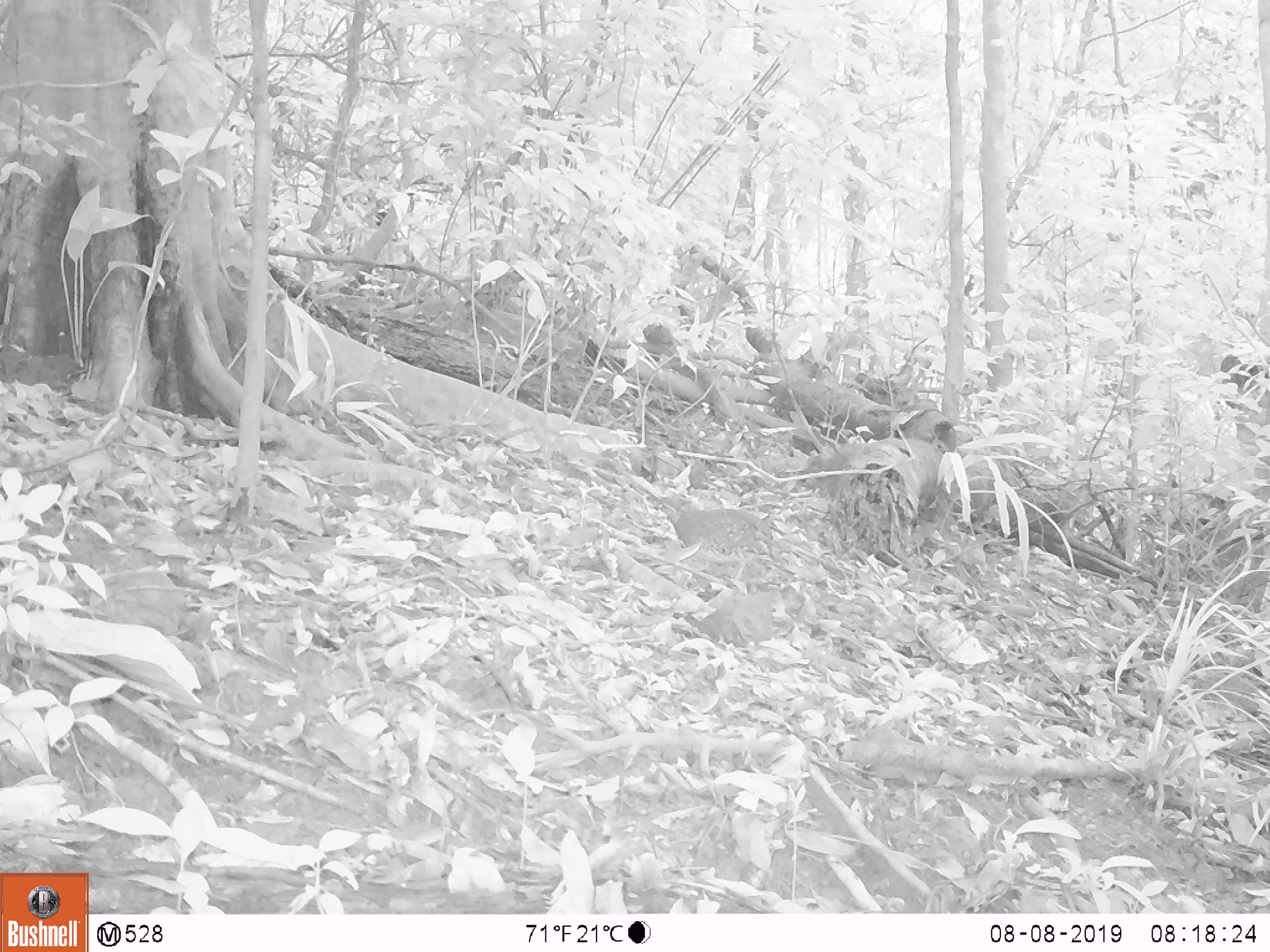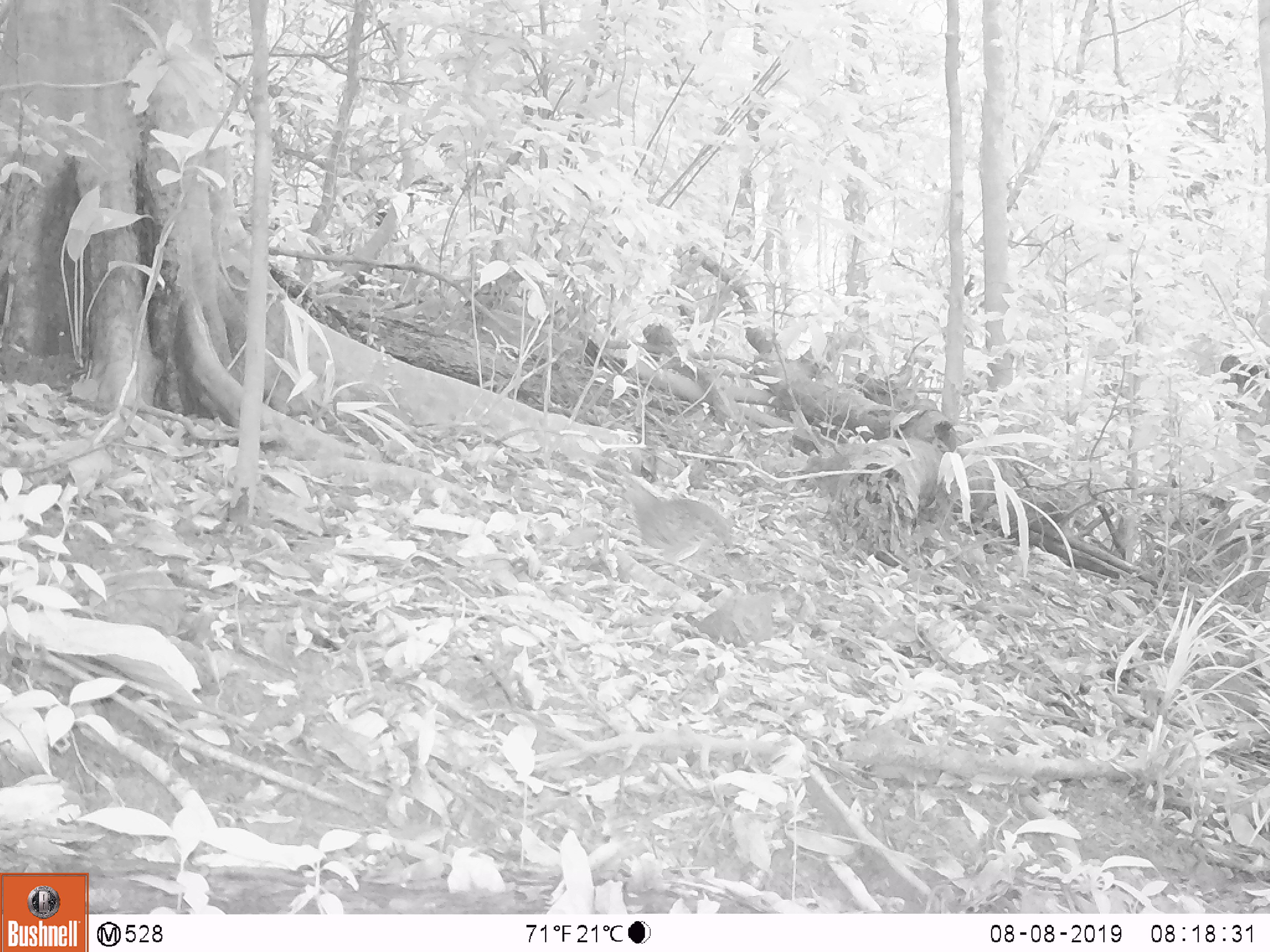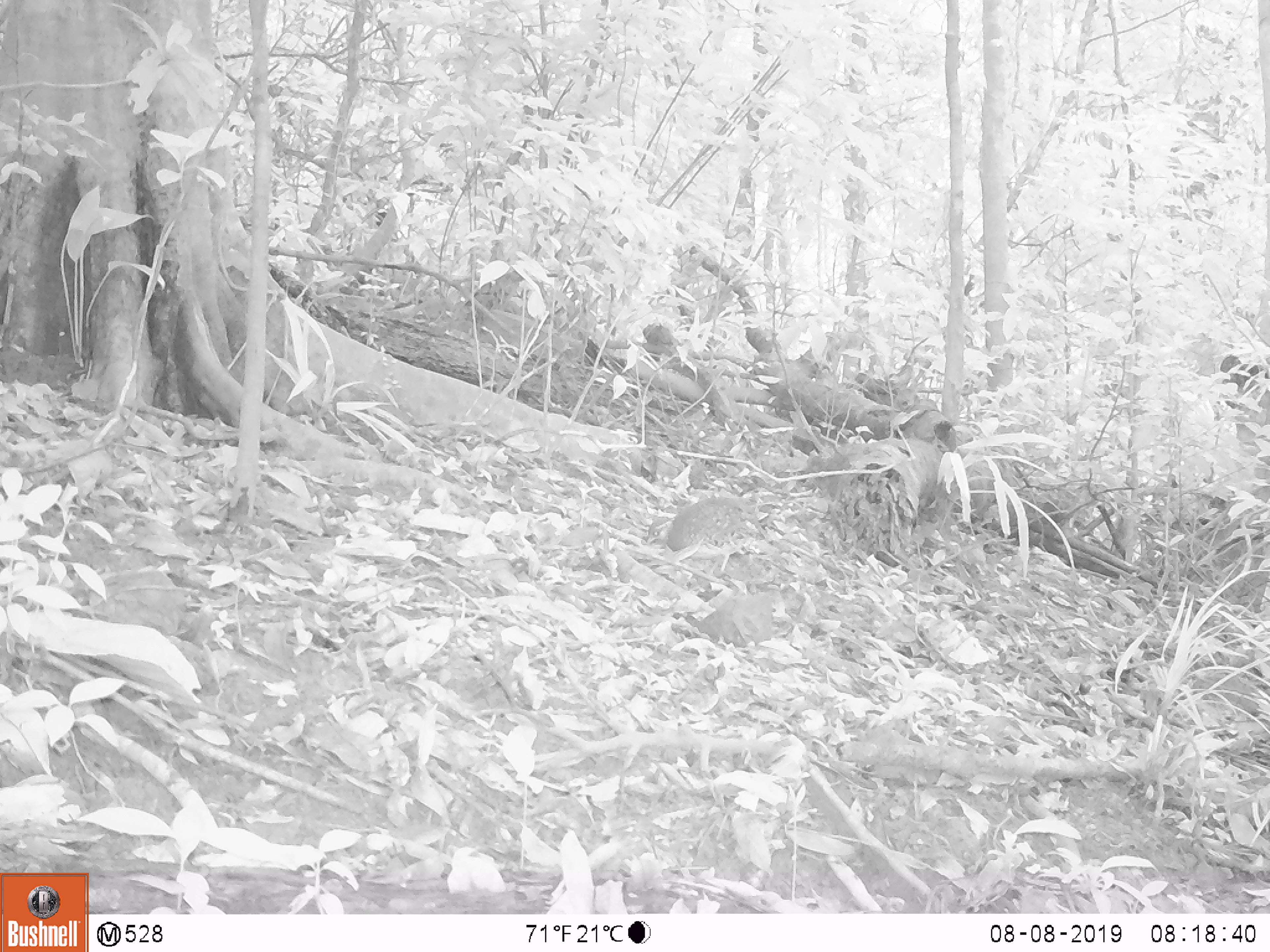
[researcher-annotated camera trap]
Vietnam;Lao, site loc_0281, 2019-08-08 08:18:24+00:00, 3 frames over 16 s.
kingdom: Animalia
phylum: Chordata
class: Aves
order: Galliformes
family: Phasianidae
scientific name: Phasianidae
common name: partridge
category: unidentified partridge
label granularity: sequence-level